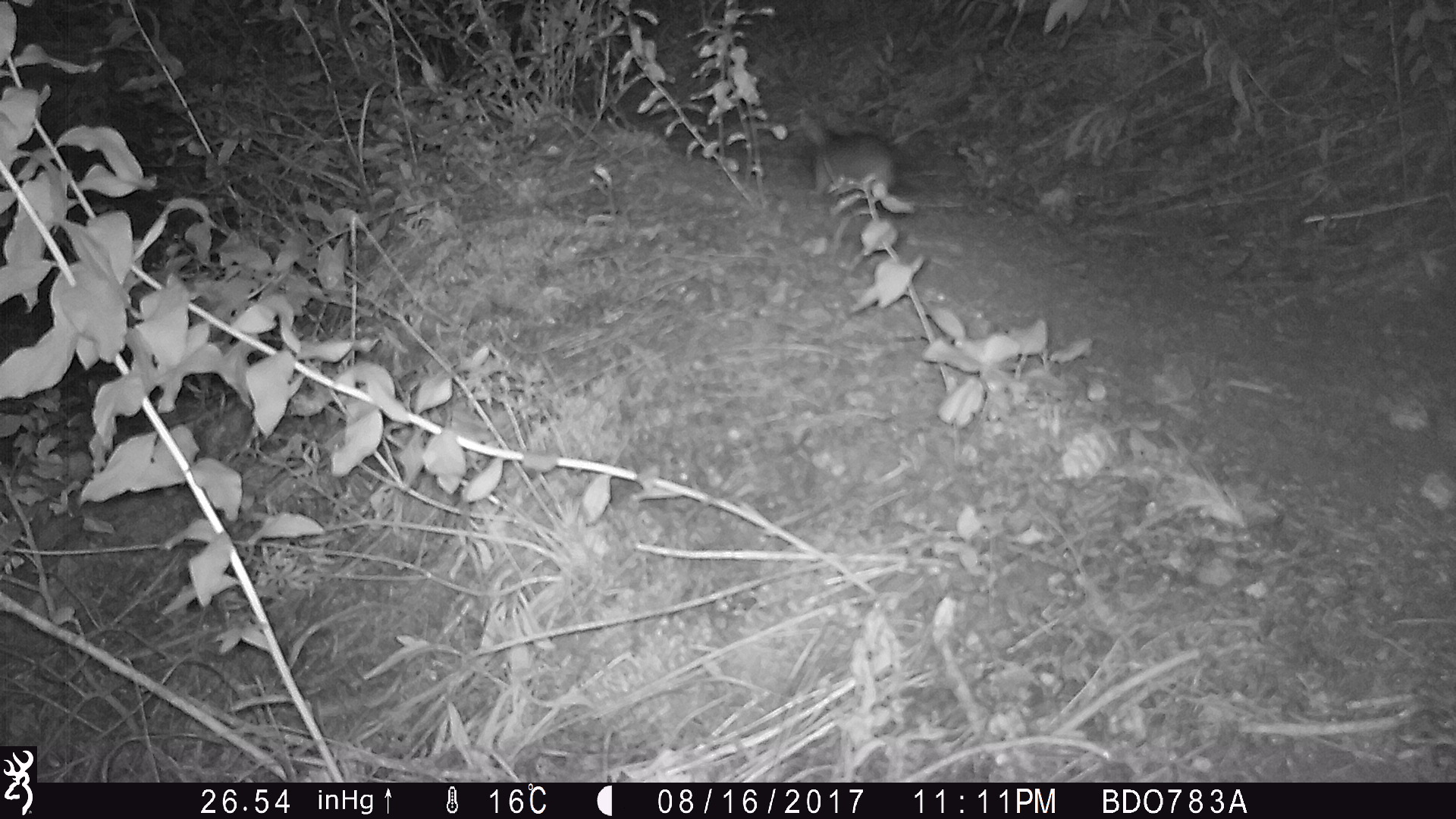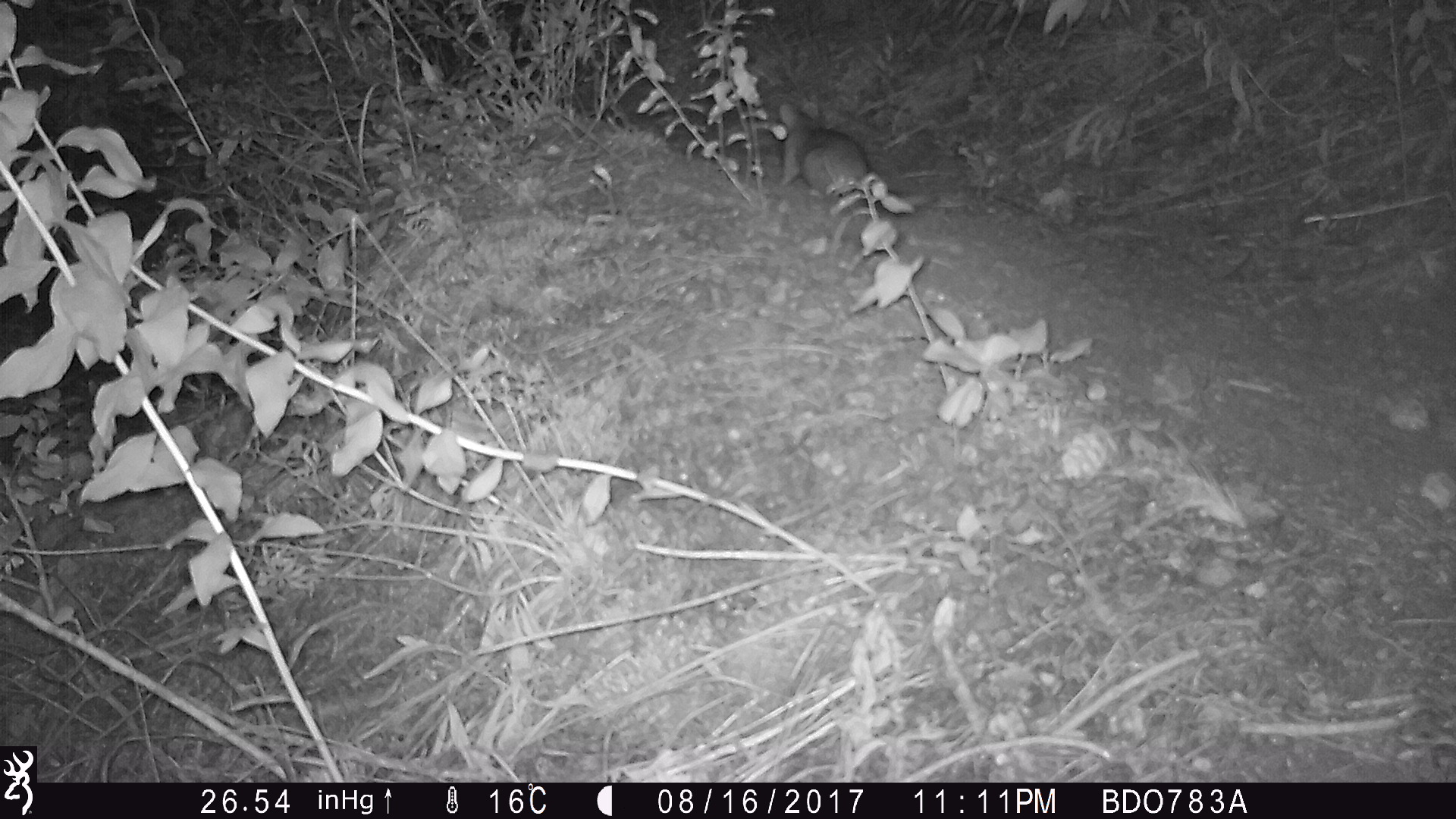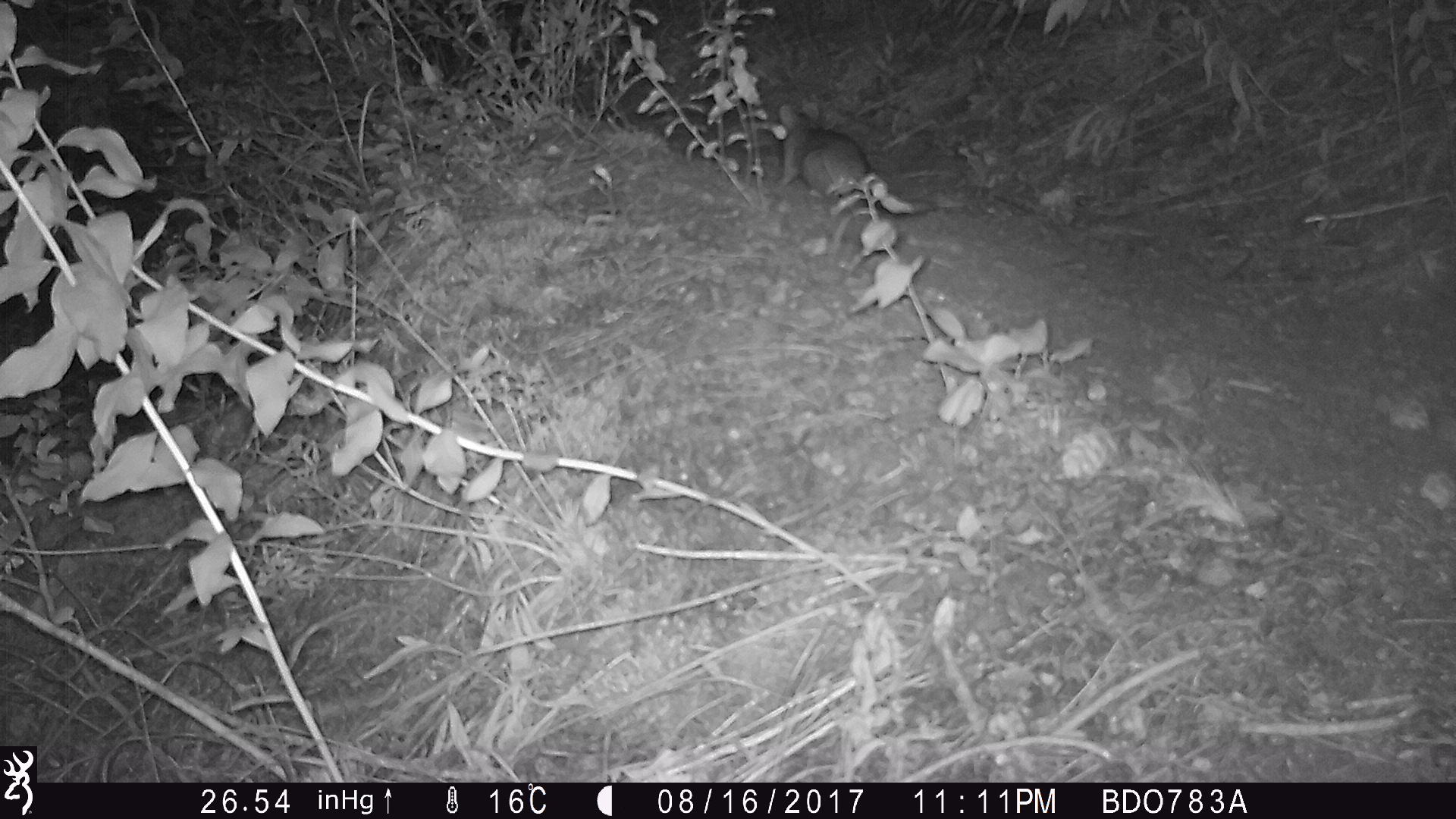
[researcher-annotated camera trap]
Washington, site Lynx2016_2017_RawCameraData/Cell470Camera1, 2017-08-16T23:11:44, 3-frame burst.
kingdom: Animalia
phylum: Chordata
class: Mammalia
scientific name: Mammalia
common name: small mammal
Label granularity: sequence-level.